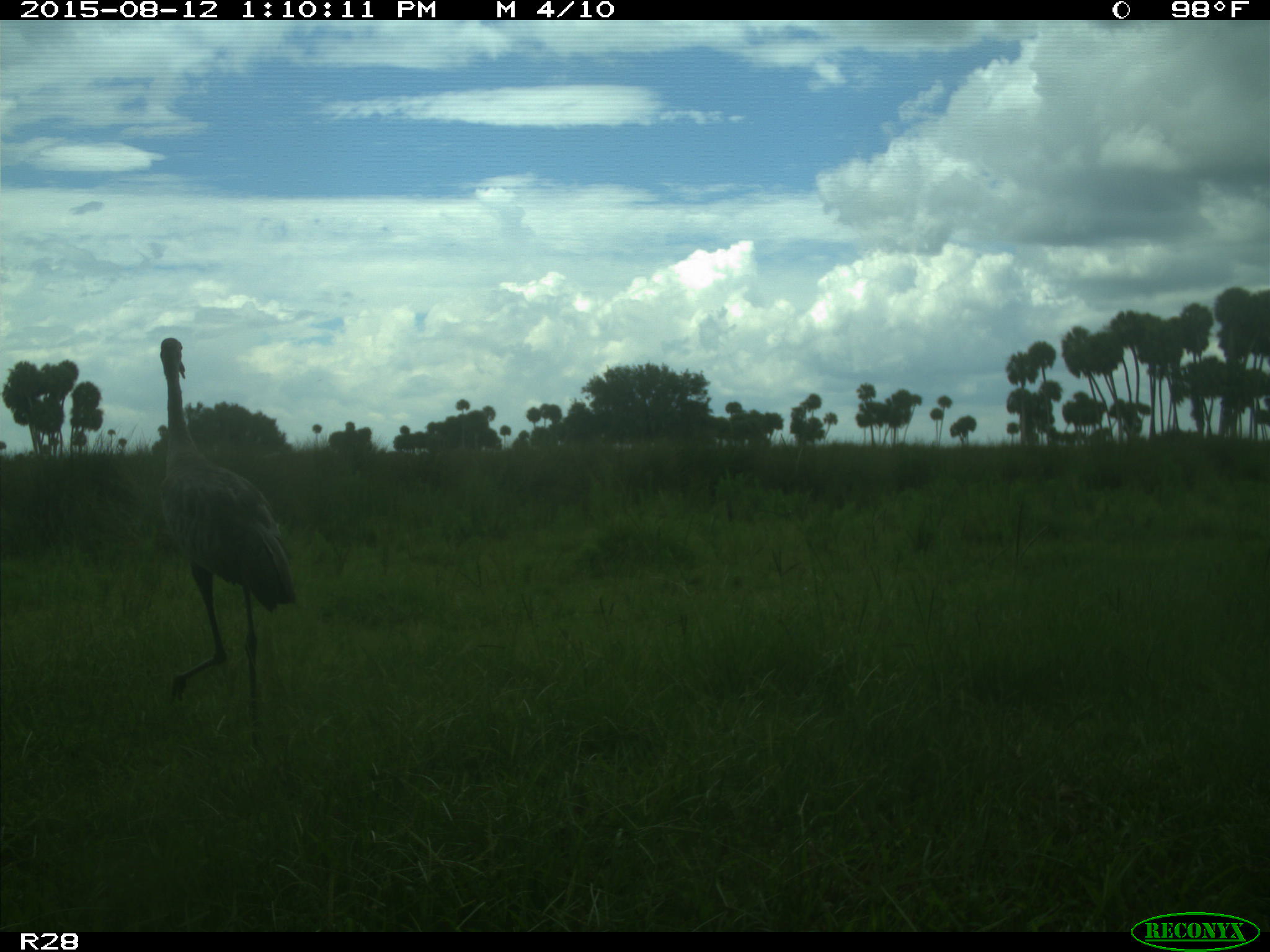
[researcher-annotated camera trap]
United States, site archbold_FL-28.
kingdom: Animalia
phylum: Chordata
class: Aves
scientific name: Aves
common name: birds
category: unidentified bird